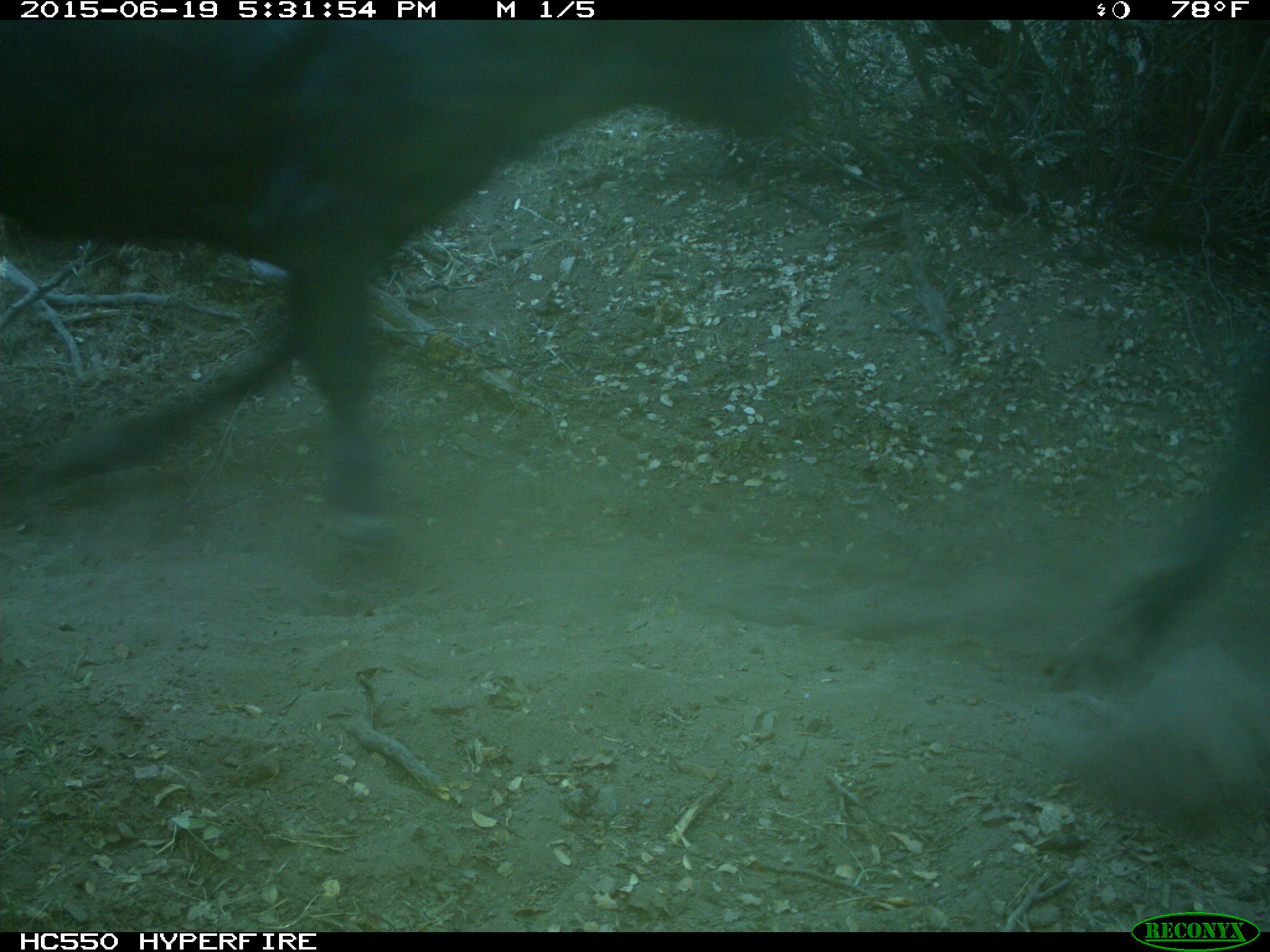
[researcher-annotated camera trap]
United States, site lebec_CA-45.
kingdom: Animalia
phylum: Chordata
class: Mammalia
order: Artiodactyla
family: Bovidae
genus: Bos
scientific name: Bos taurus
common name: domestic cow